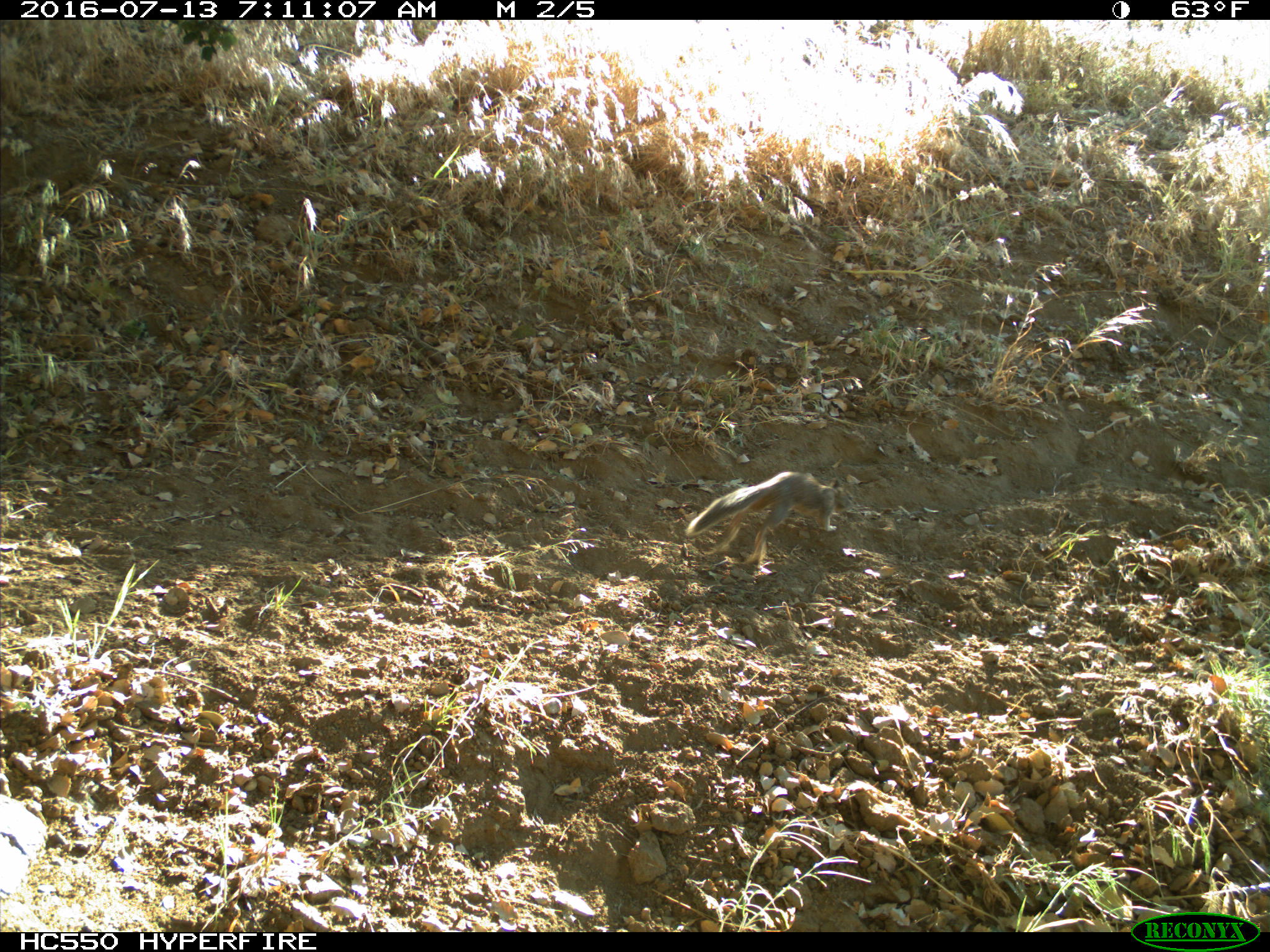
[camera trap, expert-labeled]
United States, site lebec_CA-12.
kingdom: Animalia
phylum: Chordata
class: Mammalia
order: Rodentia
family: Sciuridae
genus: Otospermophilus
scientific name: Otospermophilus beecheyi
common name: california ground squirrel